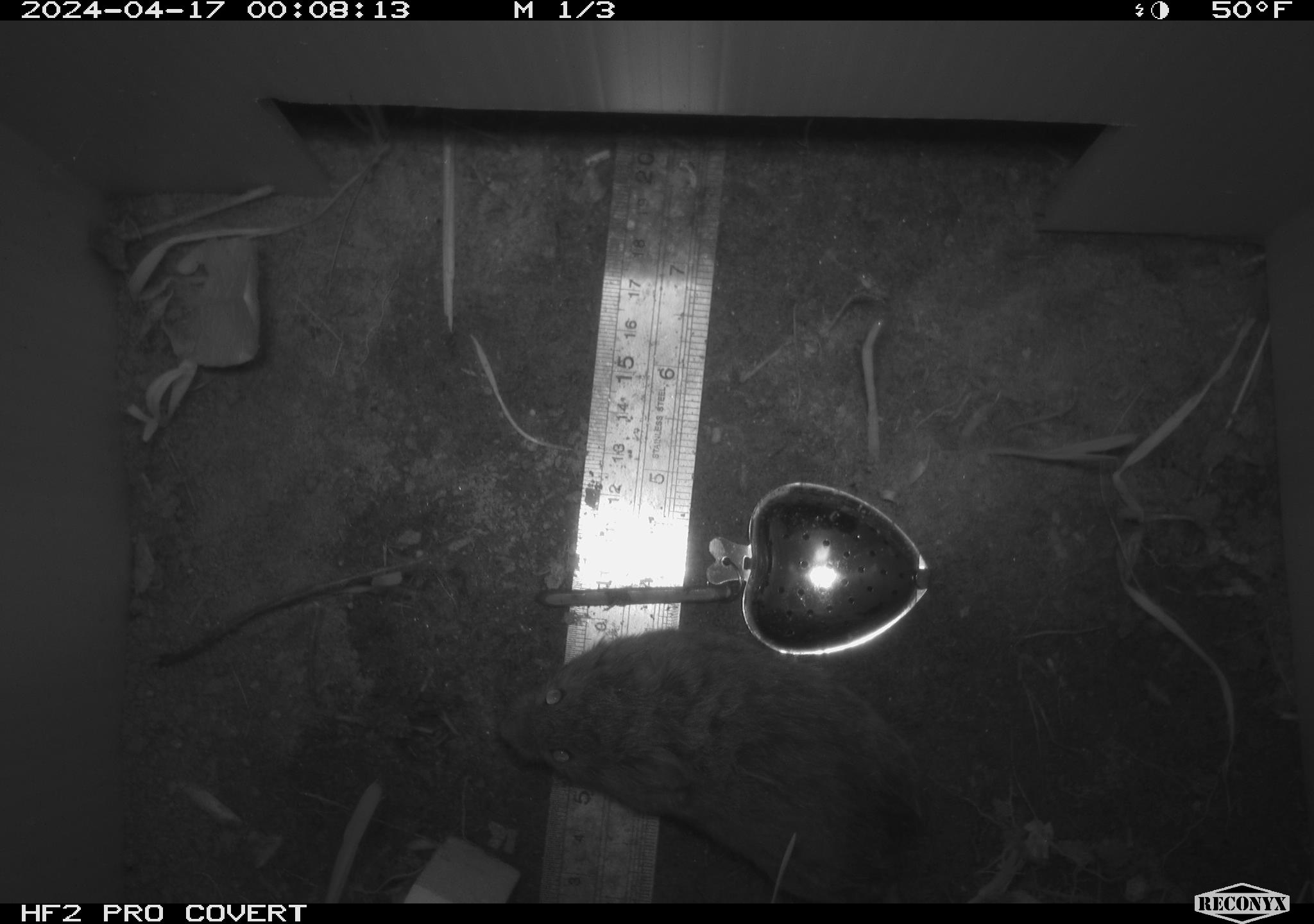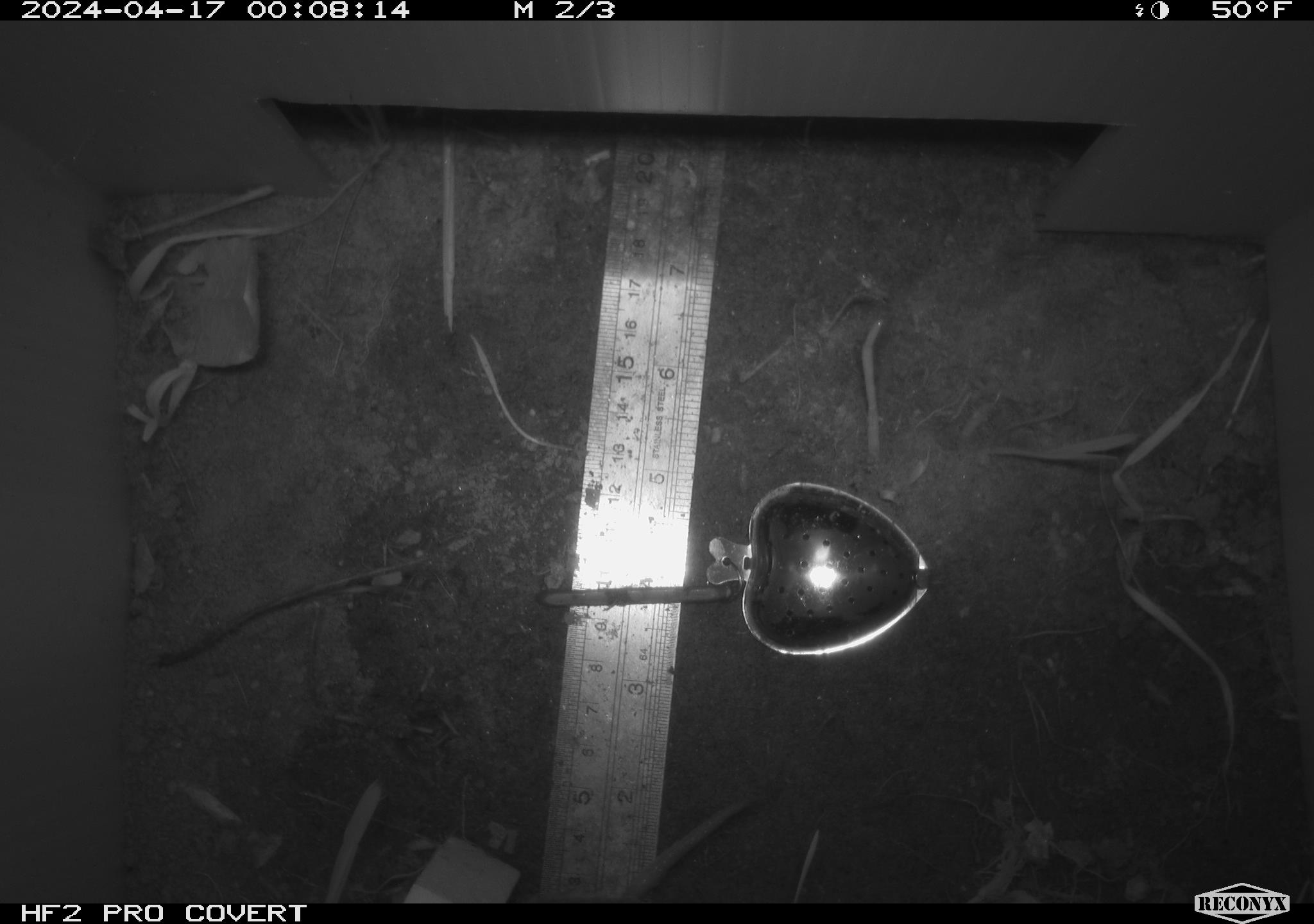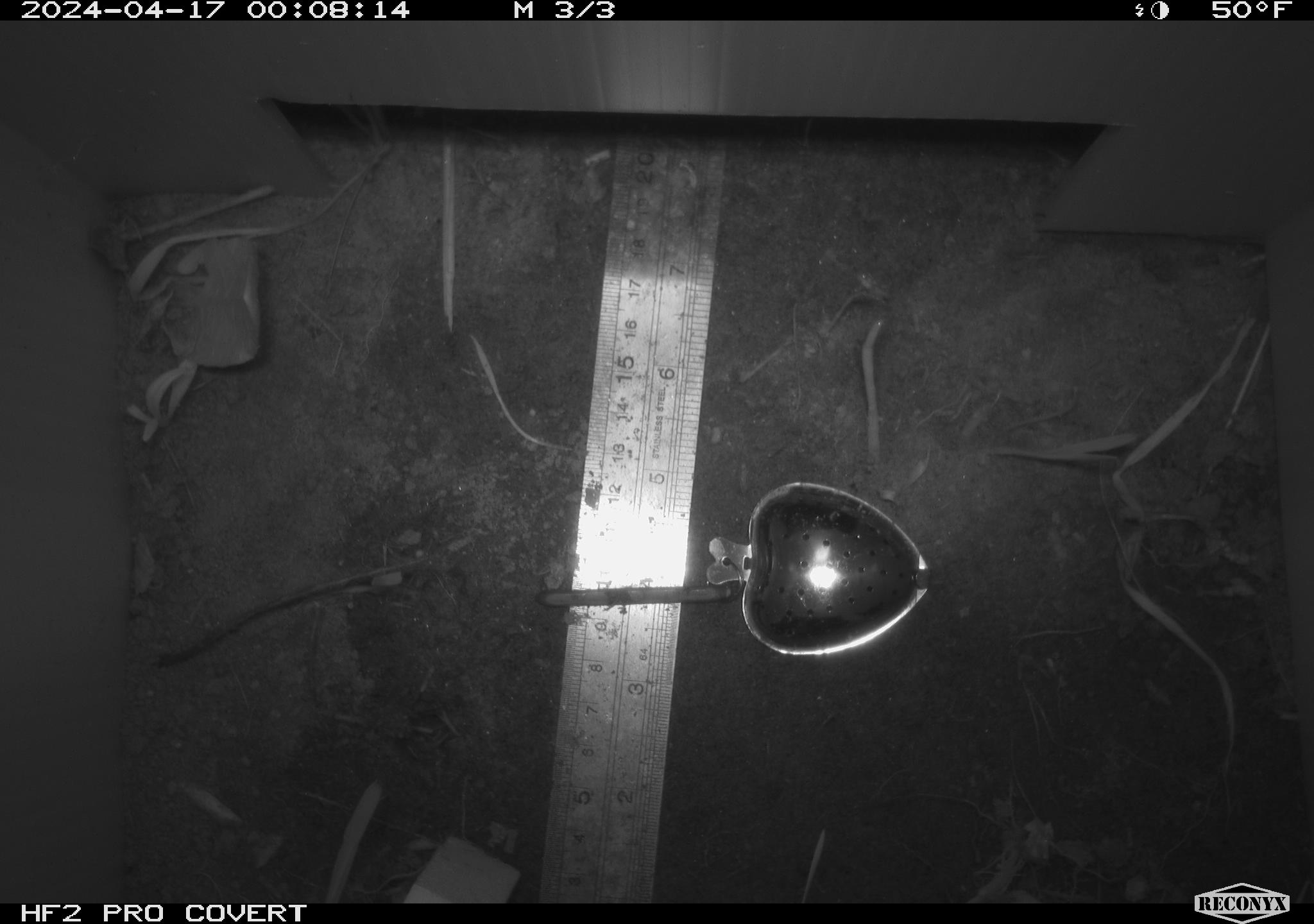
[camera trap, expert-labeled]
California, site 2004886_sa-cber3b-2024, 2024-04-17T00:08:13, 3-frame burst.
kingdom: Animalia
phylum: Chordata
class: Mammalia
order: Rodentia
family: Cricetidae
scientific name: Arvicolinae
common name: voles, lemmings, and muskrats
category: arvicolinae subfamily